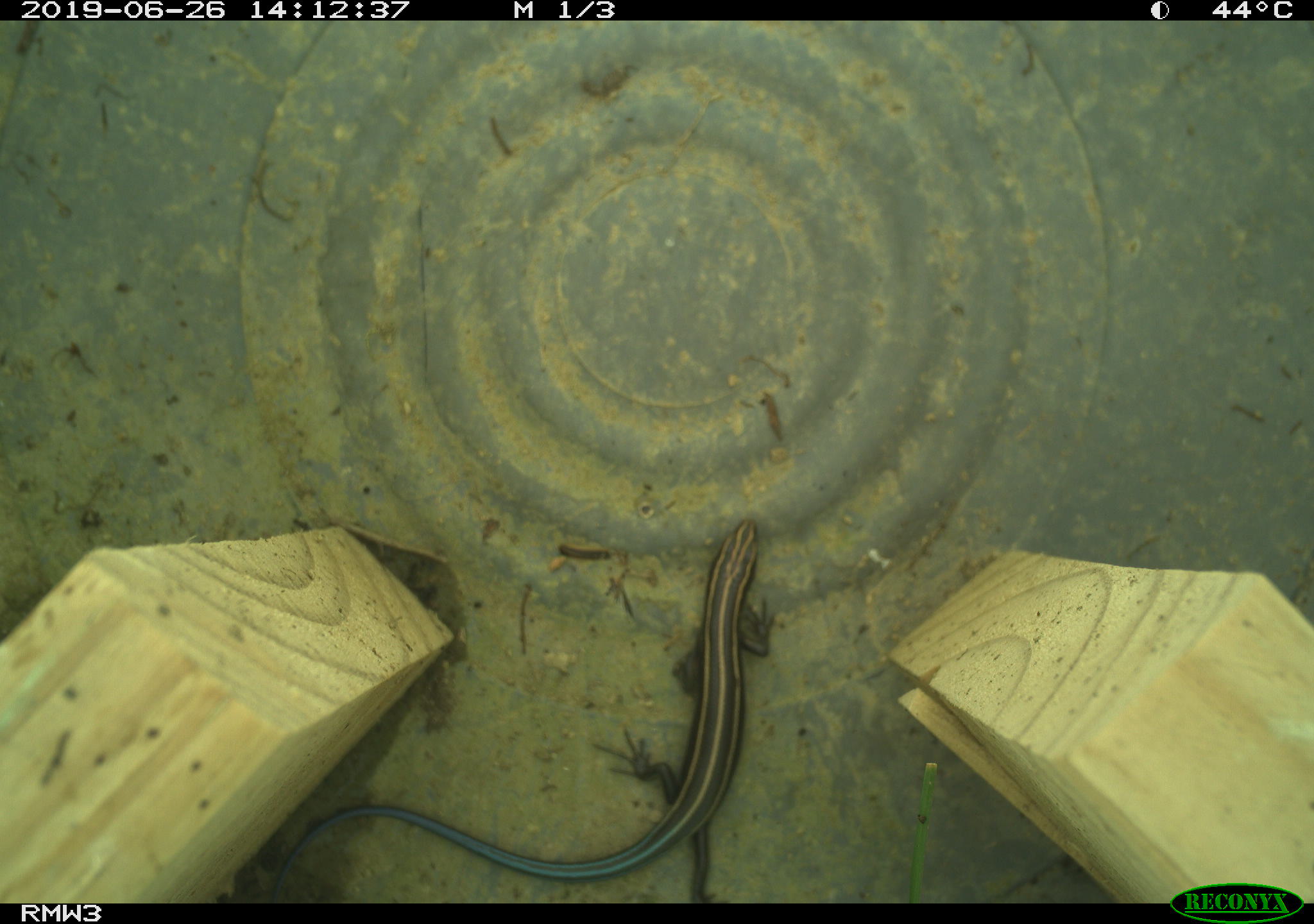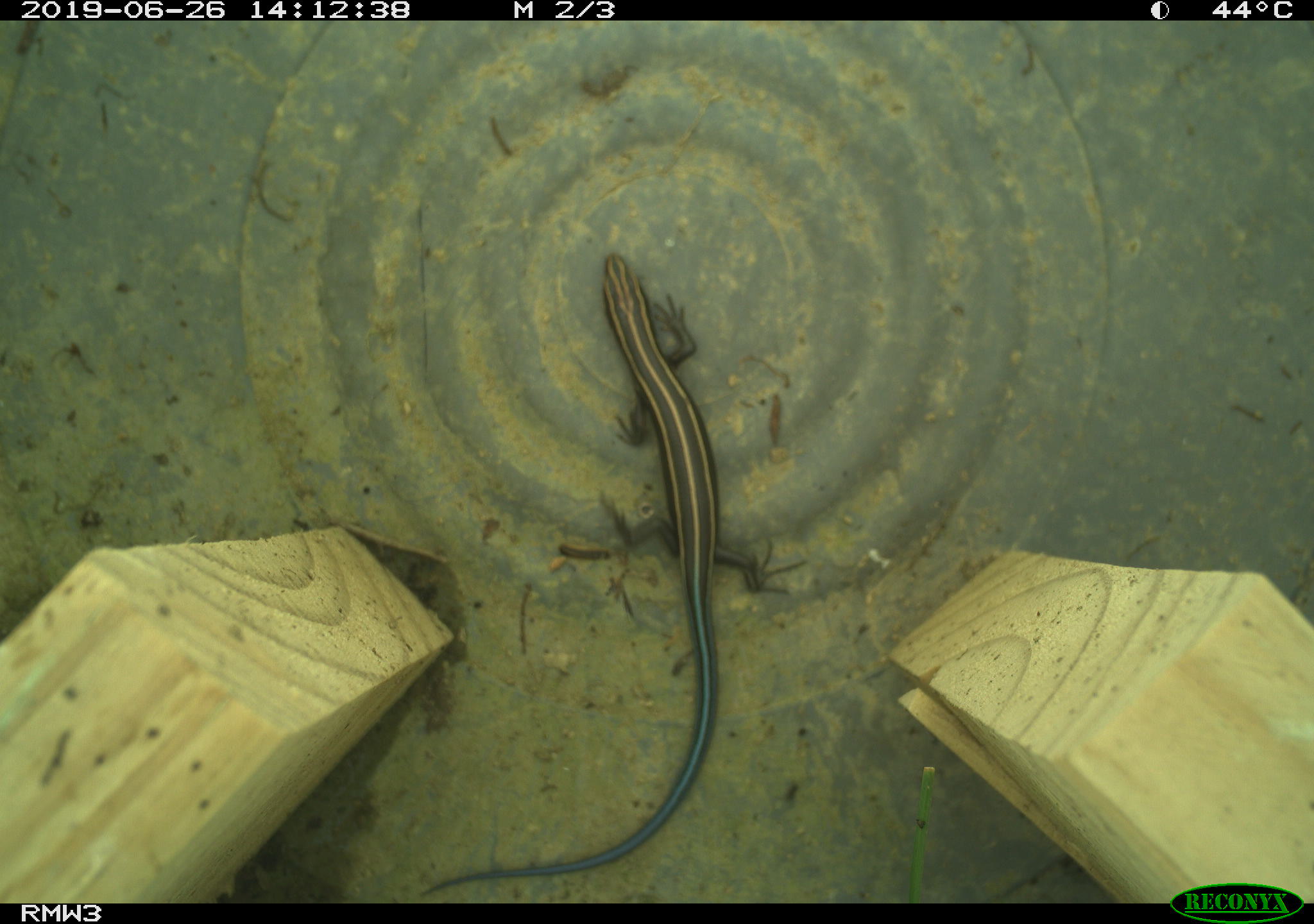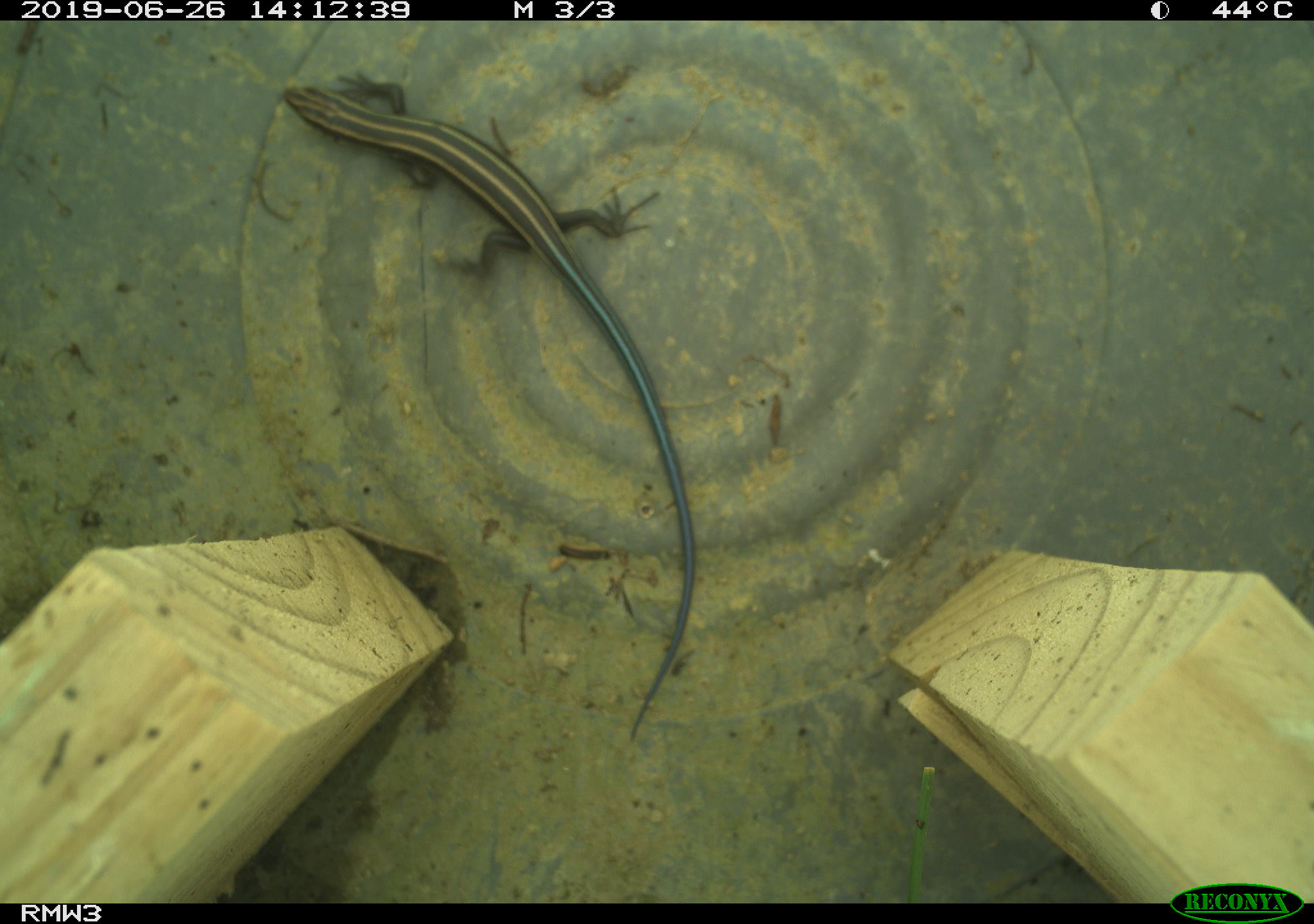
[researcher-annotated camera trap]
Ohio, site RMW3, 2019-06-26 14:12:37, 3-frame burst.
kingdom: Animalia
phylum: Chordata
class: Reptilia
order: Squamata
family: Scincidae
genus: Plestiodon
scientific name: Plestiodon fasciatus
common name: common five-lined skink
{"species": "common five-lined skink (Plestiodon fasciatus)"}